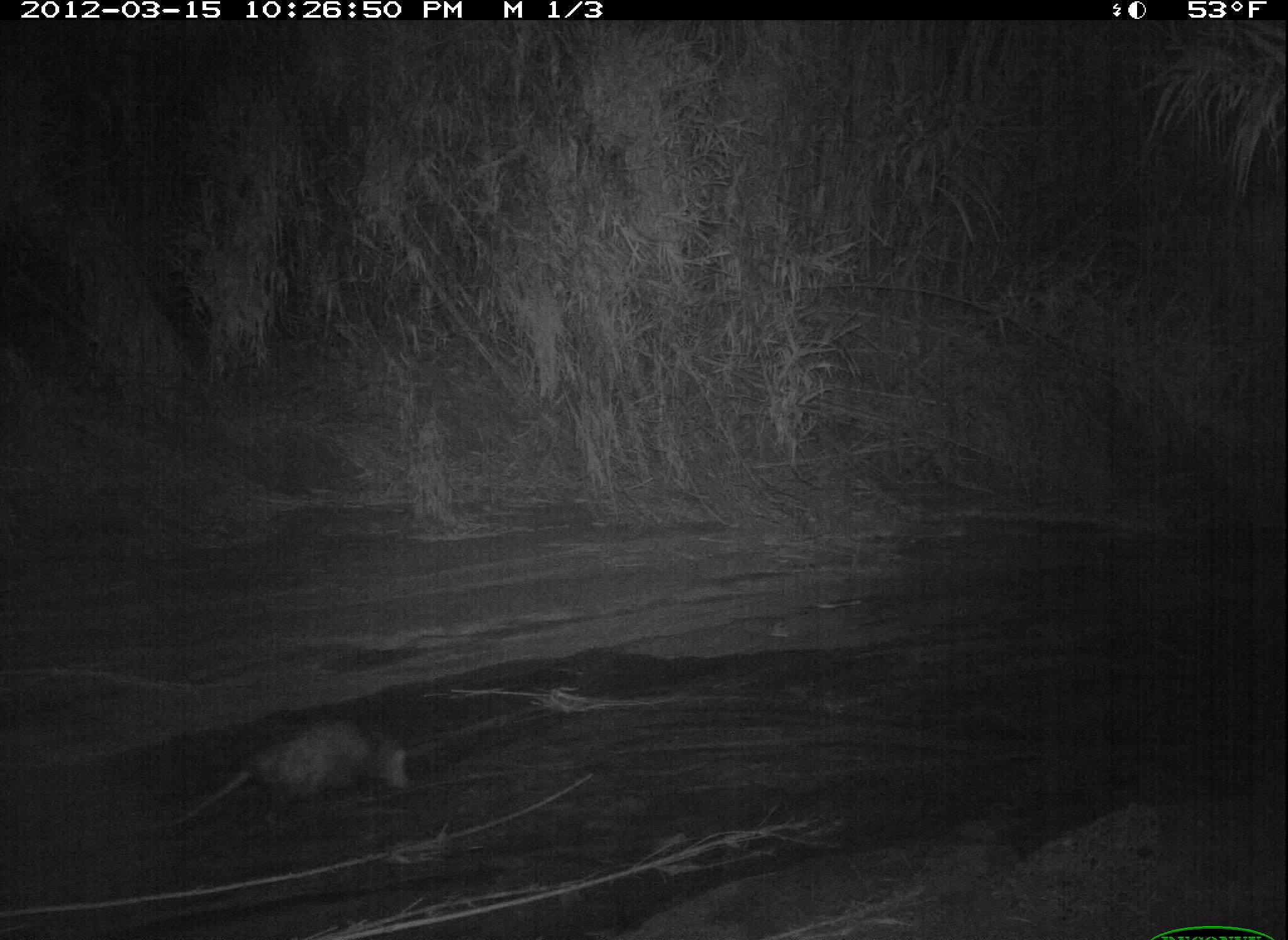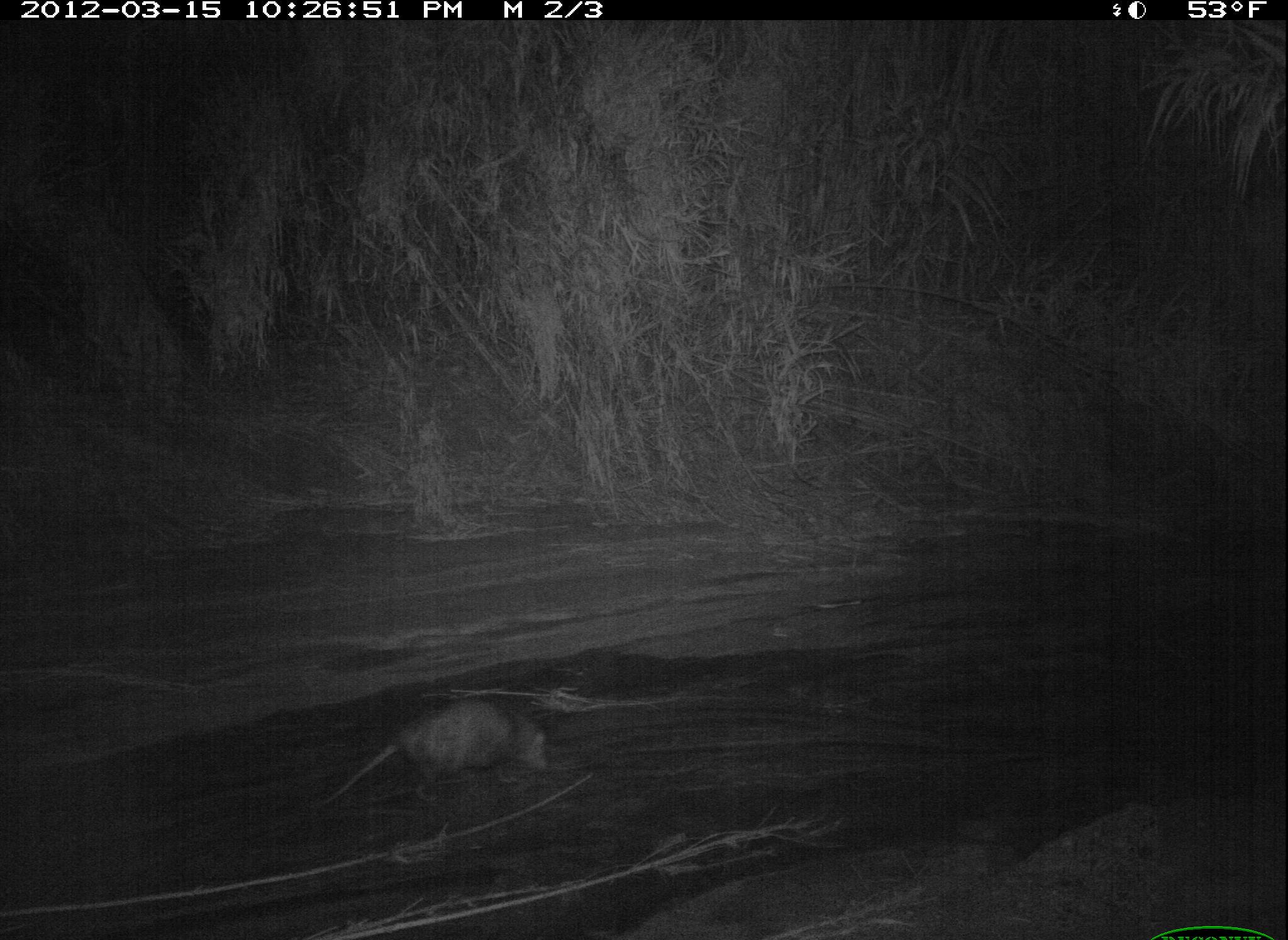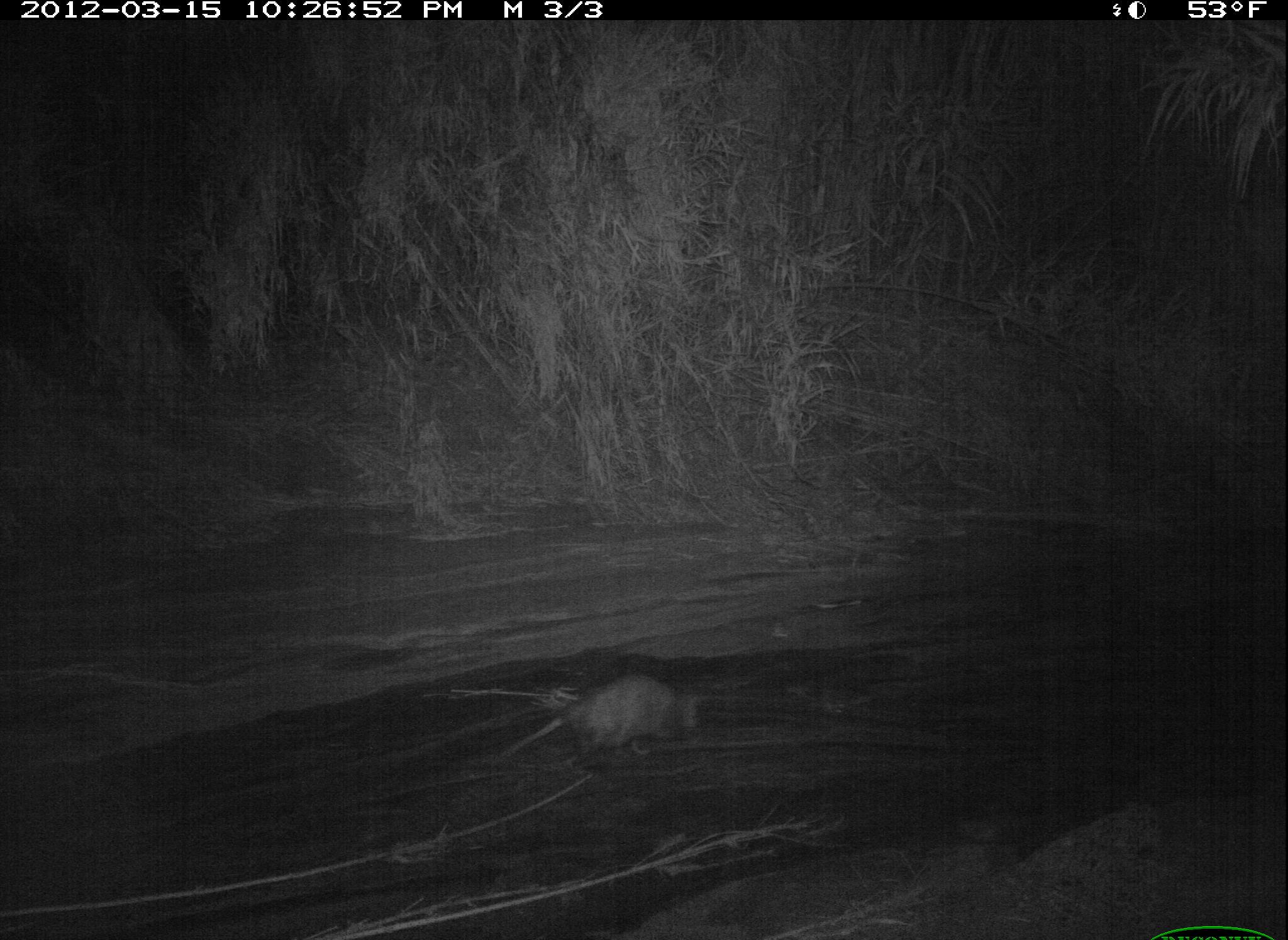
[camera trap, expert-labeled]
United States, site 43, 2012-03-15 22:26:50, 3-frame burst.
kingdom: Animalia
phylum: Chordata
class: Mammalia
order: Didelphimorphia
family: Didelphidae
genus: Didelphis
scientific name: Didelphis virginiana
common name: virginia opossum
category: opossum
Opossum (virginia opossum) (Didelphis virginiana).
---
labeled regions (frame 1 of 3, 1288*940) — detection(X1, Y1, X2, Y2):
opossum: detection(169, 673, 436, 859)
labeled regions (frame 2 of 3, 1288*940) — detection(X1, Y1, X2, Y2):
opossum: detection(301, 688, 568, 823)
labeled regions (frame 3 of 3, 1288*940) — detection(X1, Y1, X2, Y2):
opossum: detection(477, 664, 712, 783)